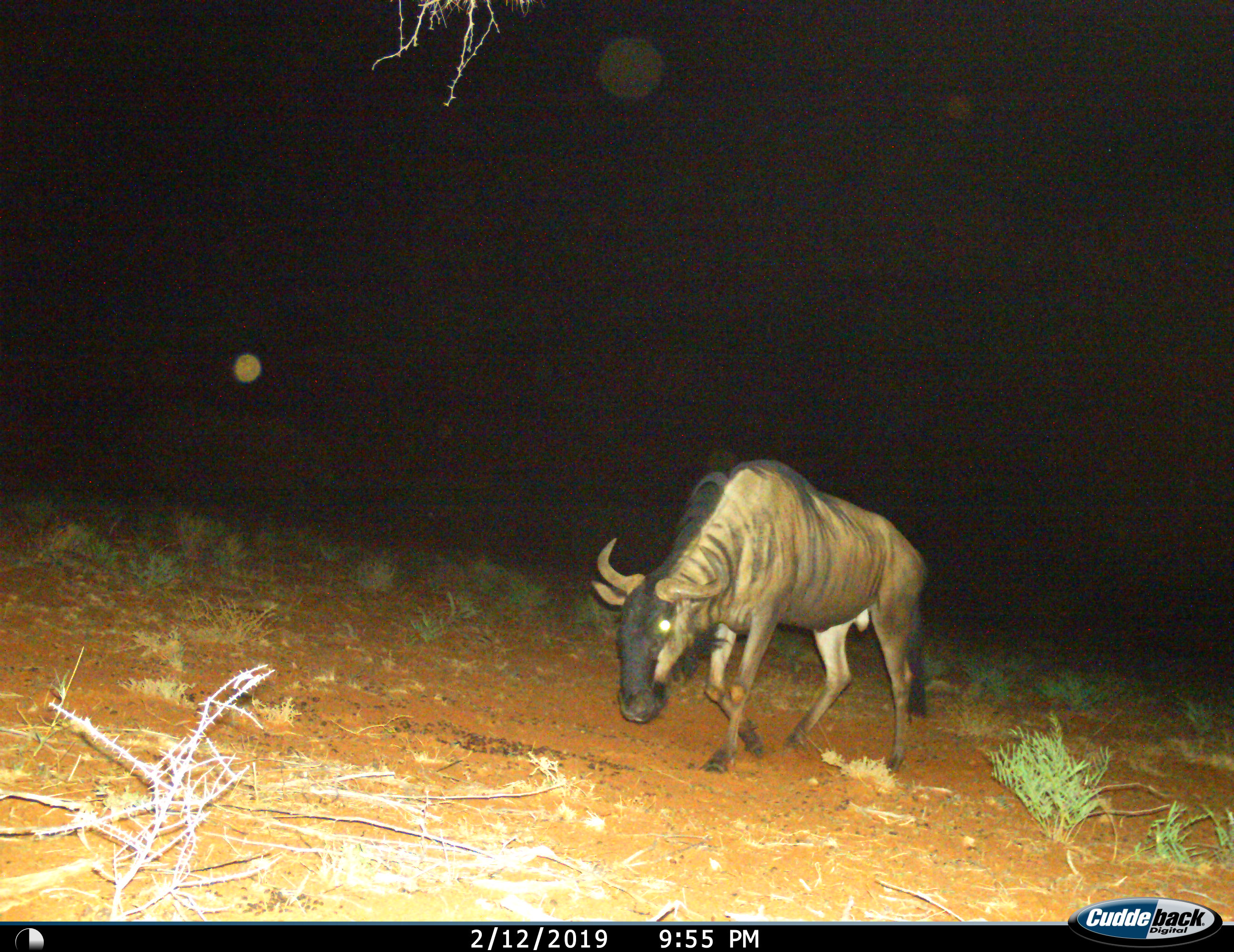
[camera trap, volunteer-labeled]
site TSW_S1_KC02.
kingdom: Animalia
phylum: Chordata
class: Mammalia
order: Artiodactyla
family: Bovidae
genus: Connochaetes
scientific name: Connochaetes taurinus taurinus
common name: blue wildebeest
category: wildebeestblue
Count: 1.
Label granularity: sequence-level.